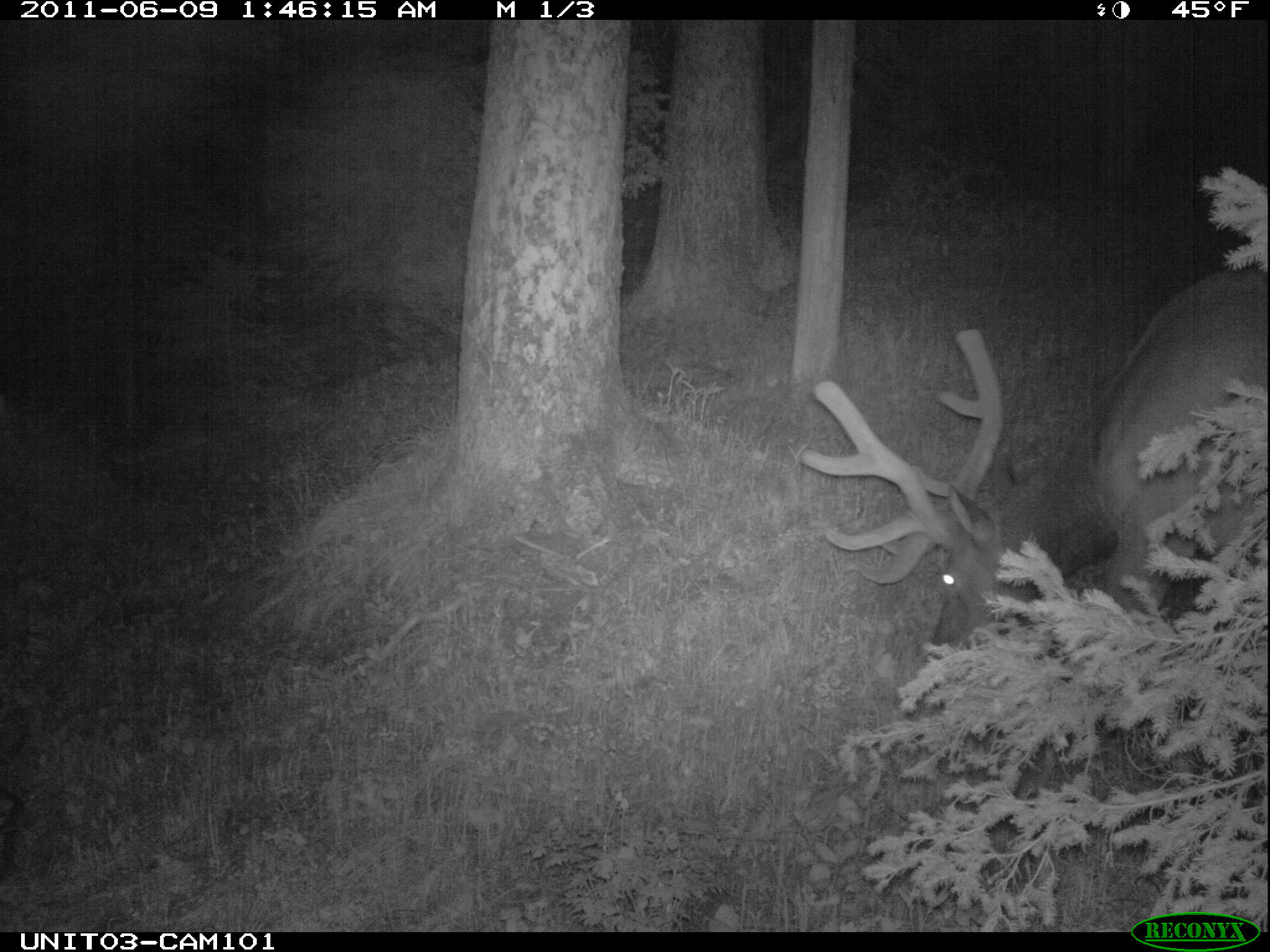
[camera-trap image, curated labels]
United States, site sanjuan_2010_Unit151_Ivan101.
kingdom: Animalia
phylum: Chordata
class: Mammalia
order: Artiodactyla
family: Cervidae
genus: Cervus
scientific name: Cervus elaphus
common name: red deer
Cervus elaphus (red deer).